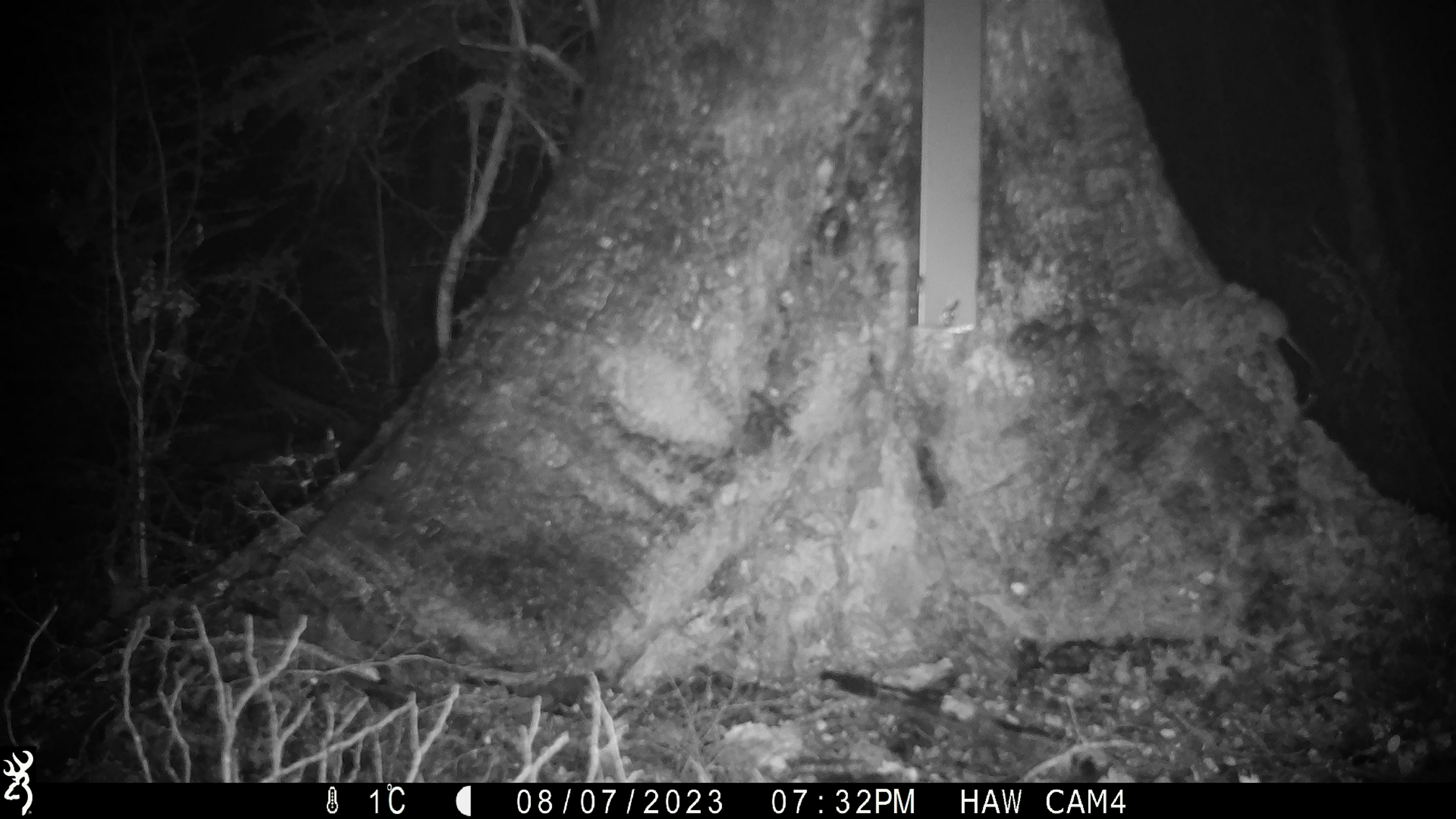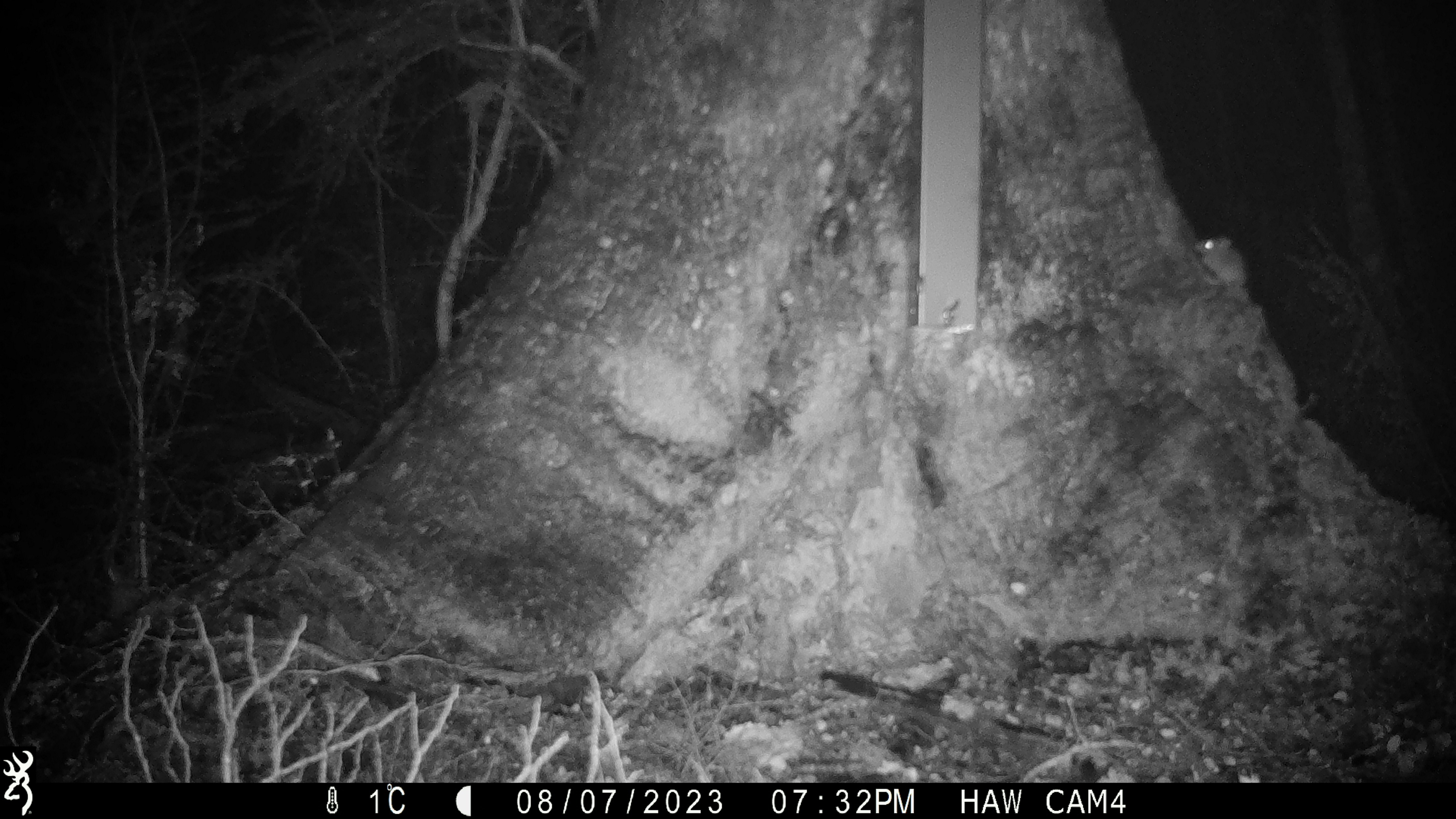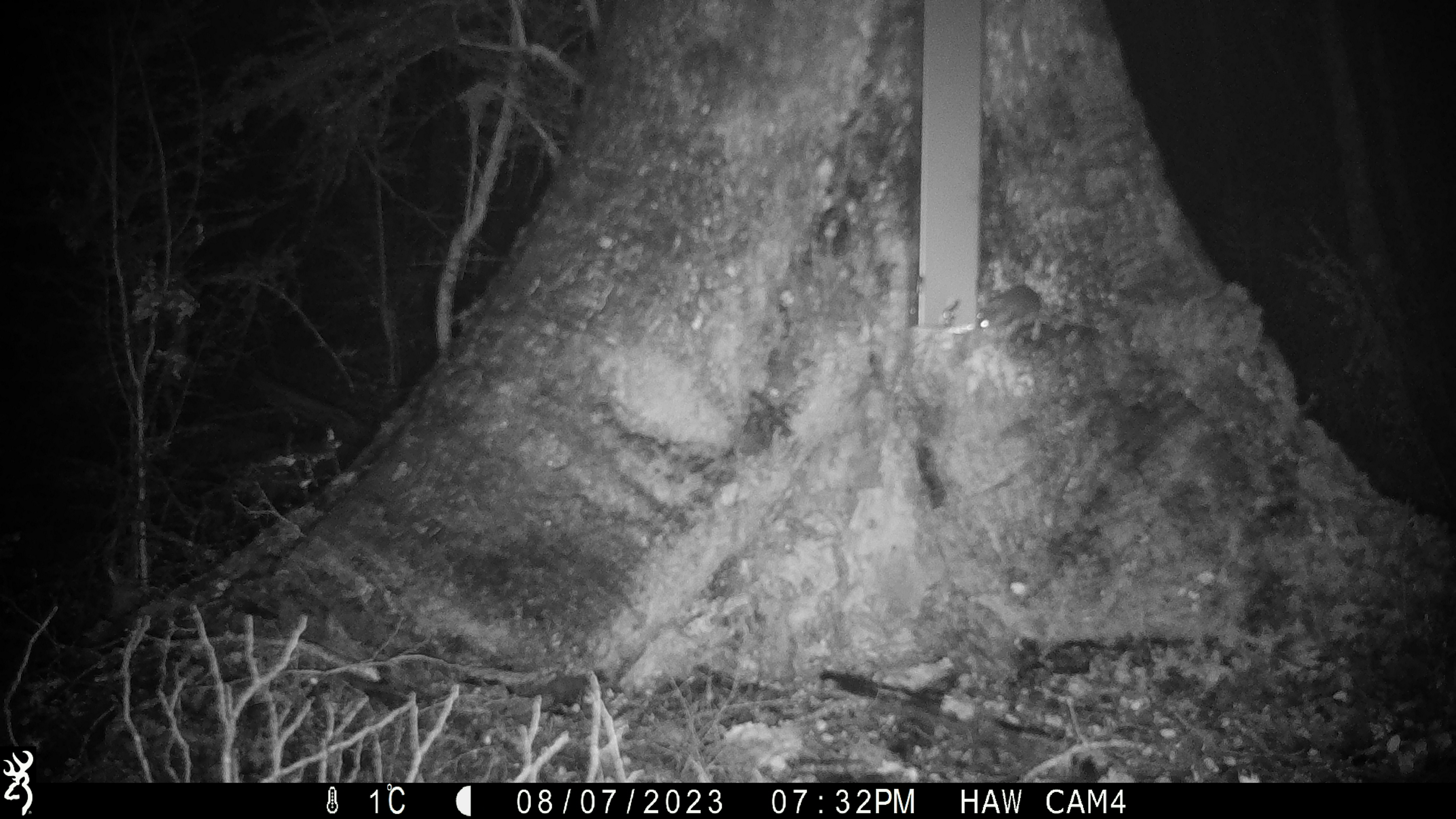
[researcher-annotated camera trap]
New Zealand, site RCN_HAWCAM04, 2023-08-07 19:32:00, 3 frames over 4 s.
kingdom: Animalia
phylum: Chordata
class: Mammalia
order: Rodentia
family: Muridae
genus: Mus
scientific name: Mus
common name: mouse